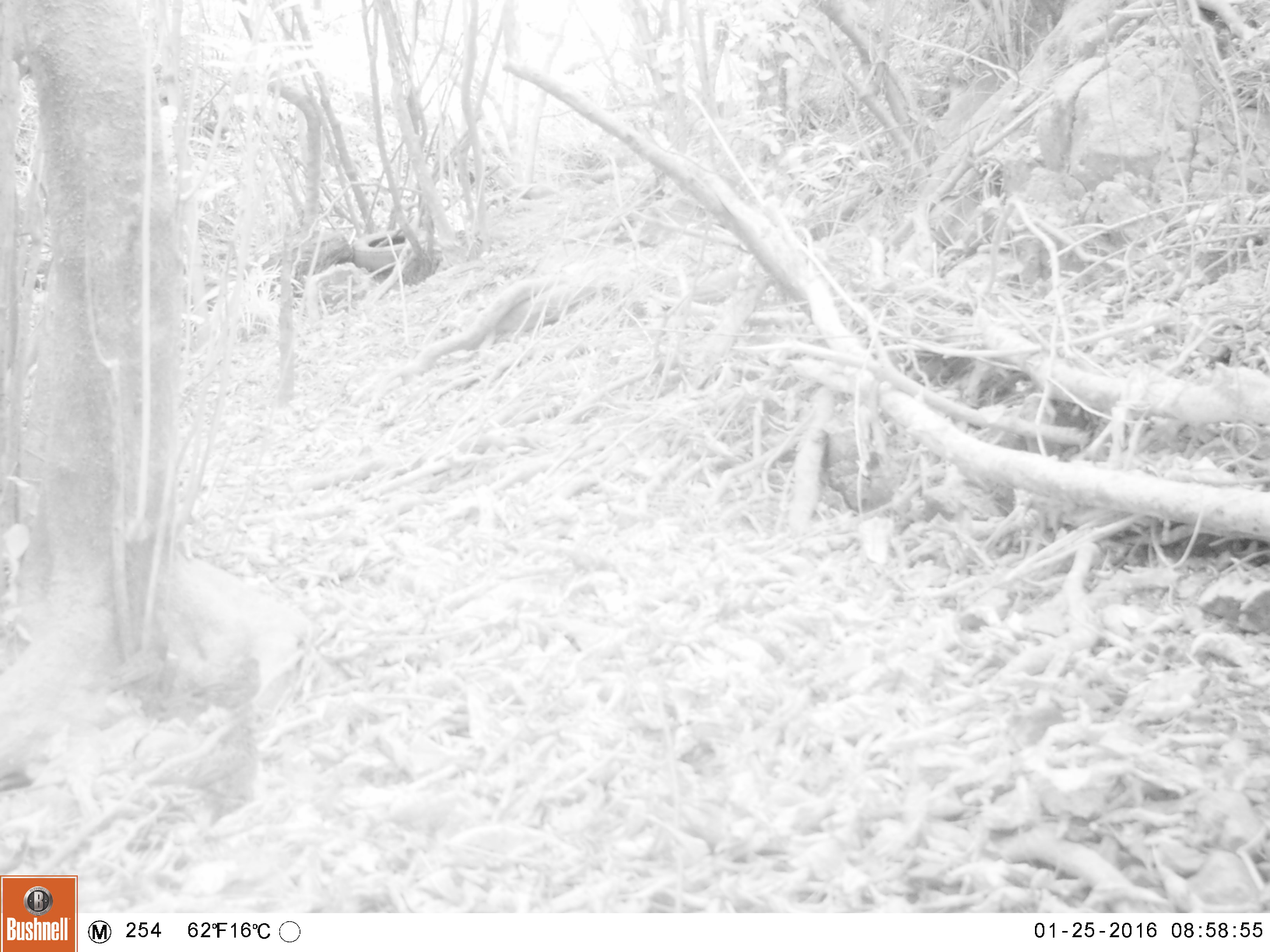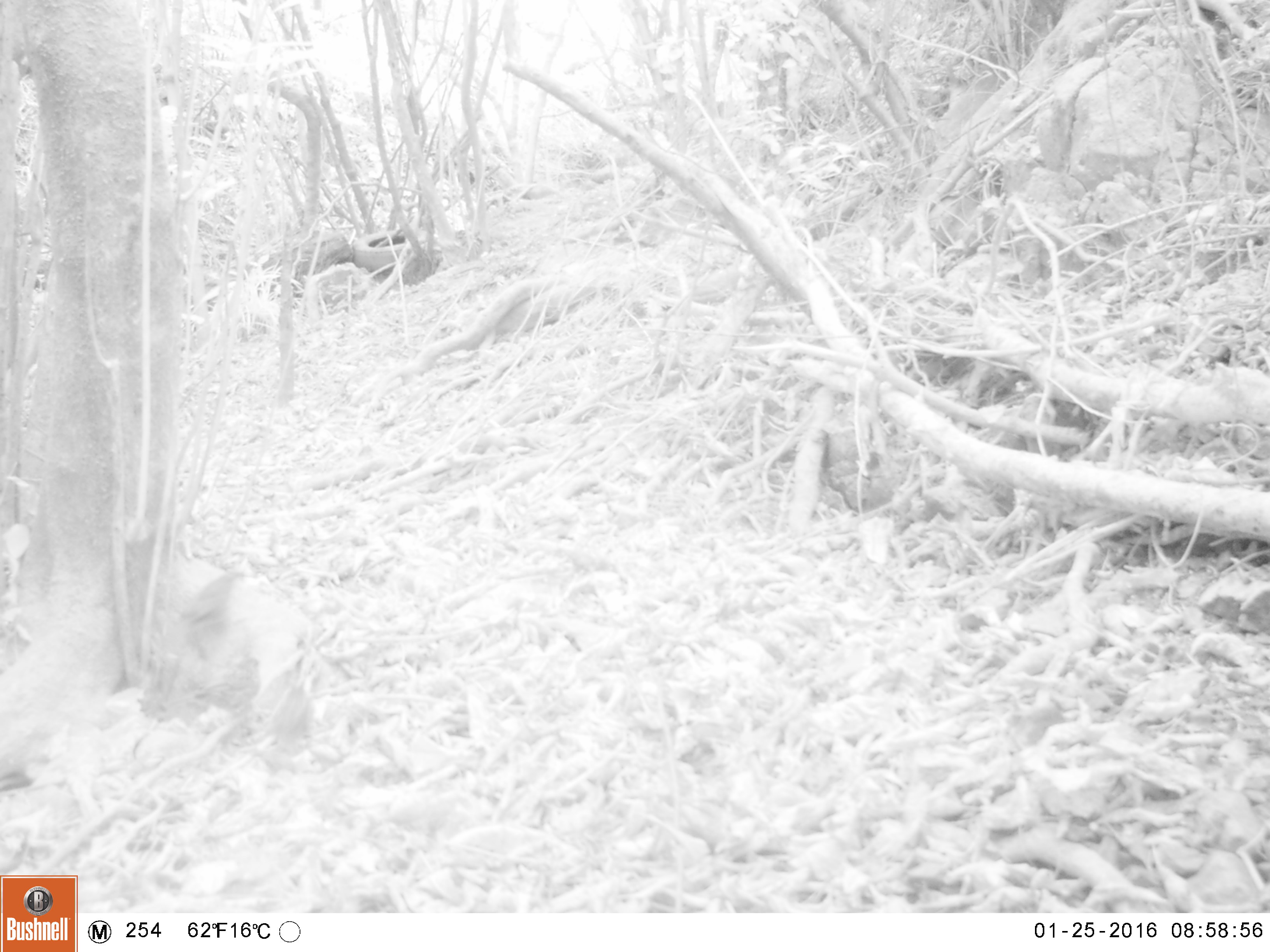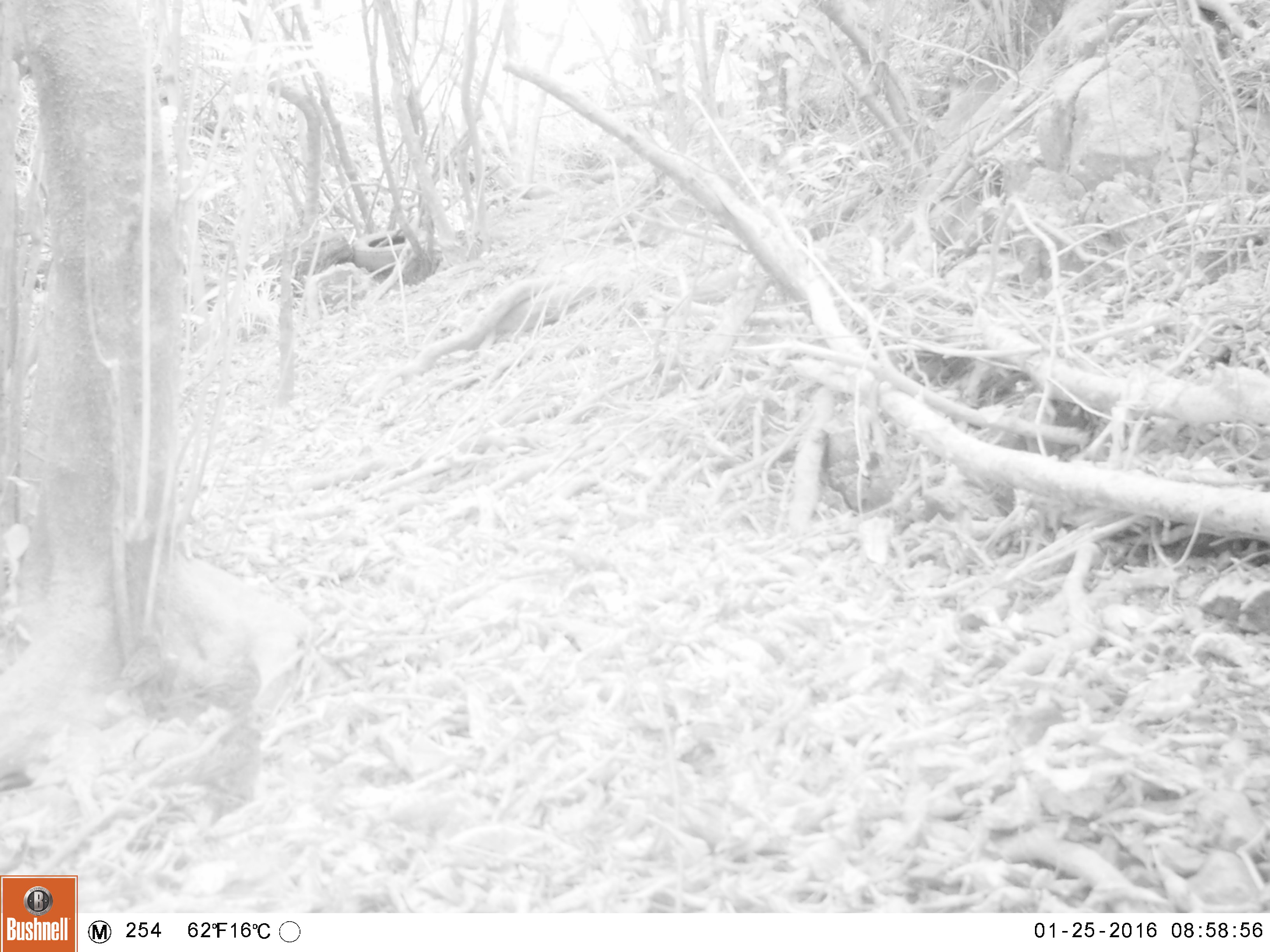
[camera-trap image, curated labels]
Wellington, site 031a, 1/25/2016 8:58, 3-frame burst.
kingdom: Animalia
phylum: Chordata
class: Aves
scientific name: Aves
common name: bird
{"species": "bird (Aves)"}